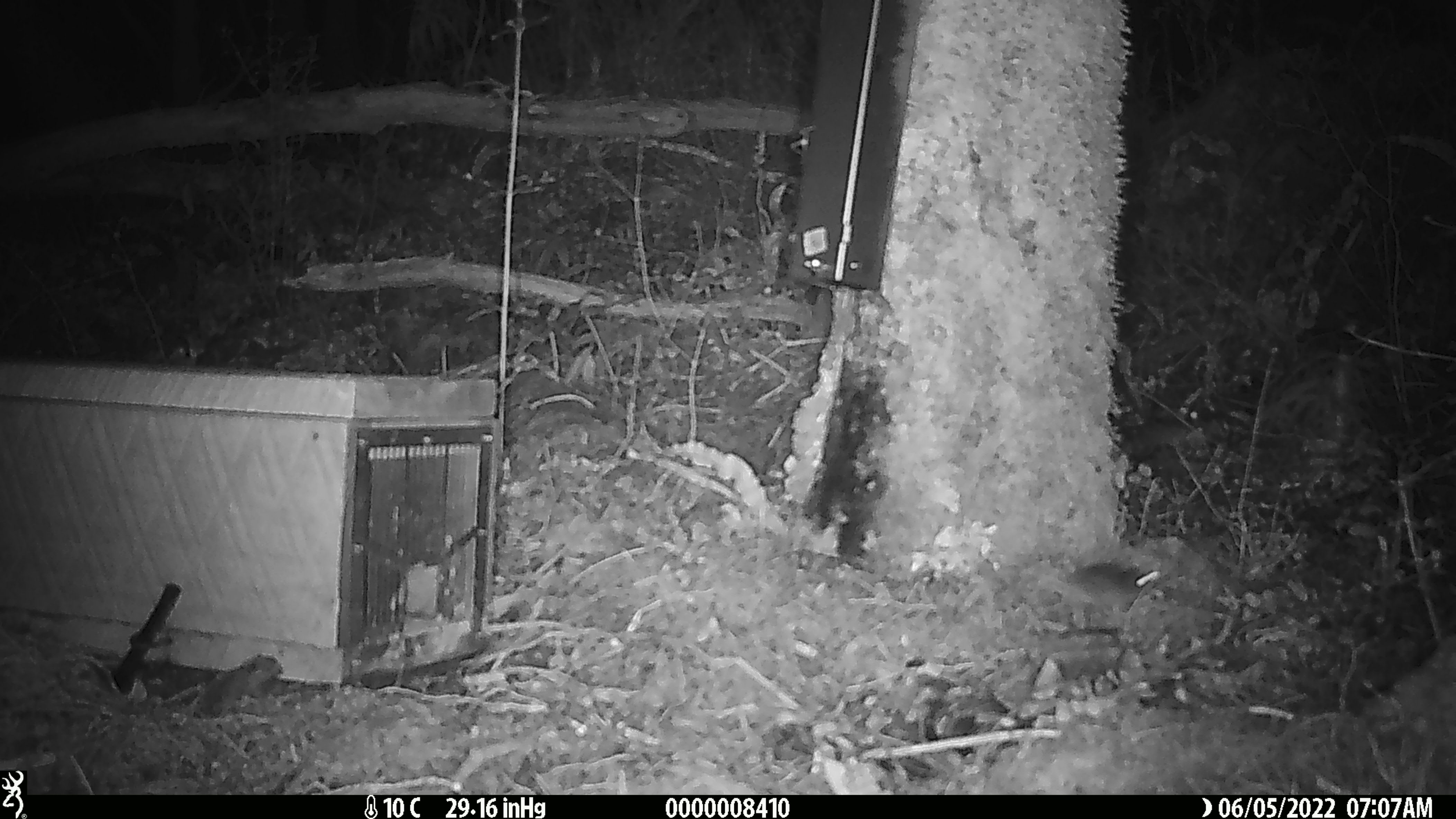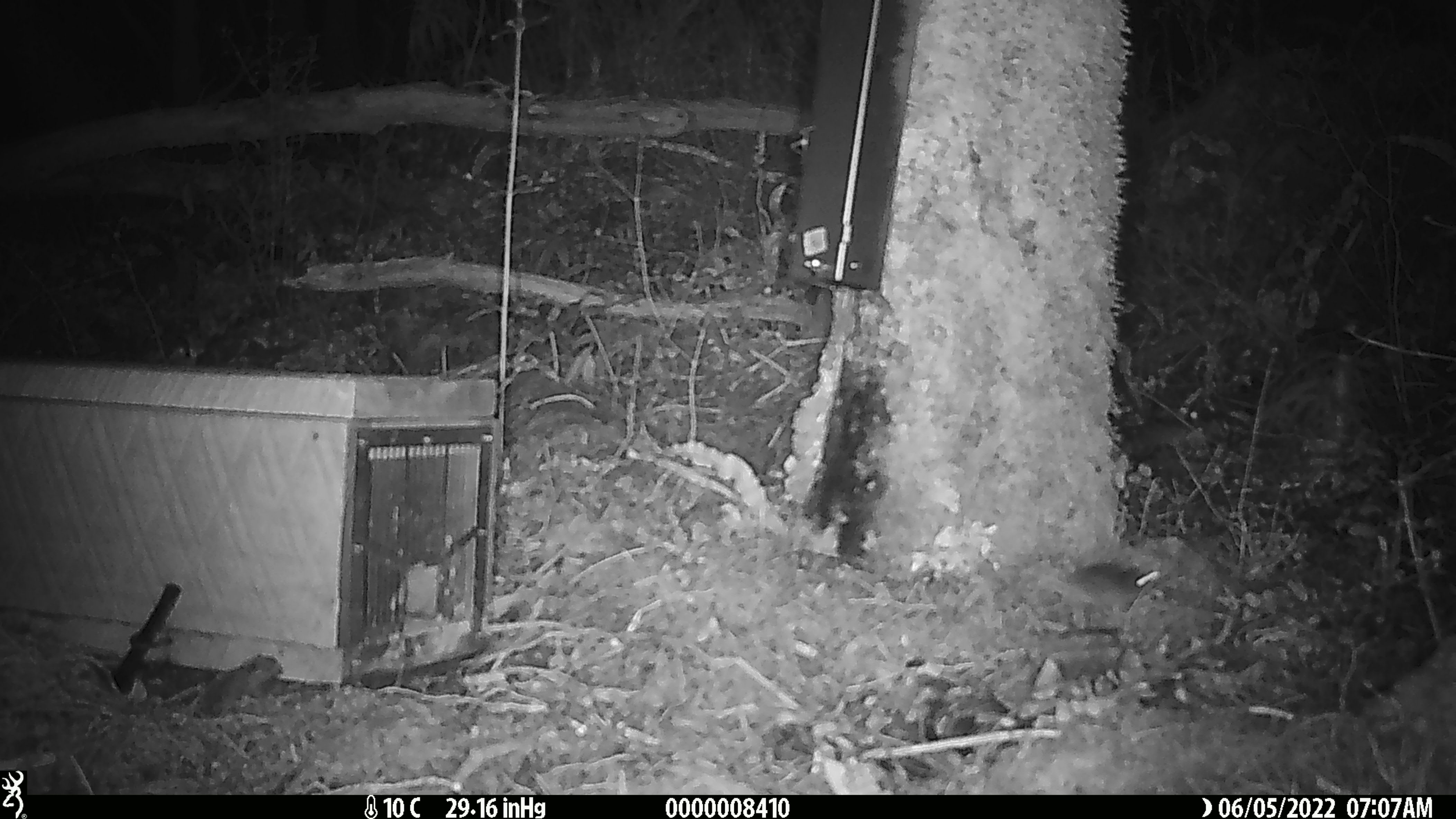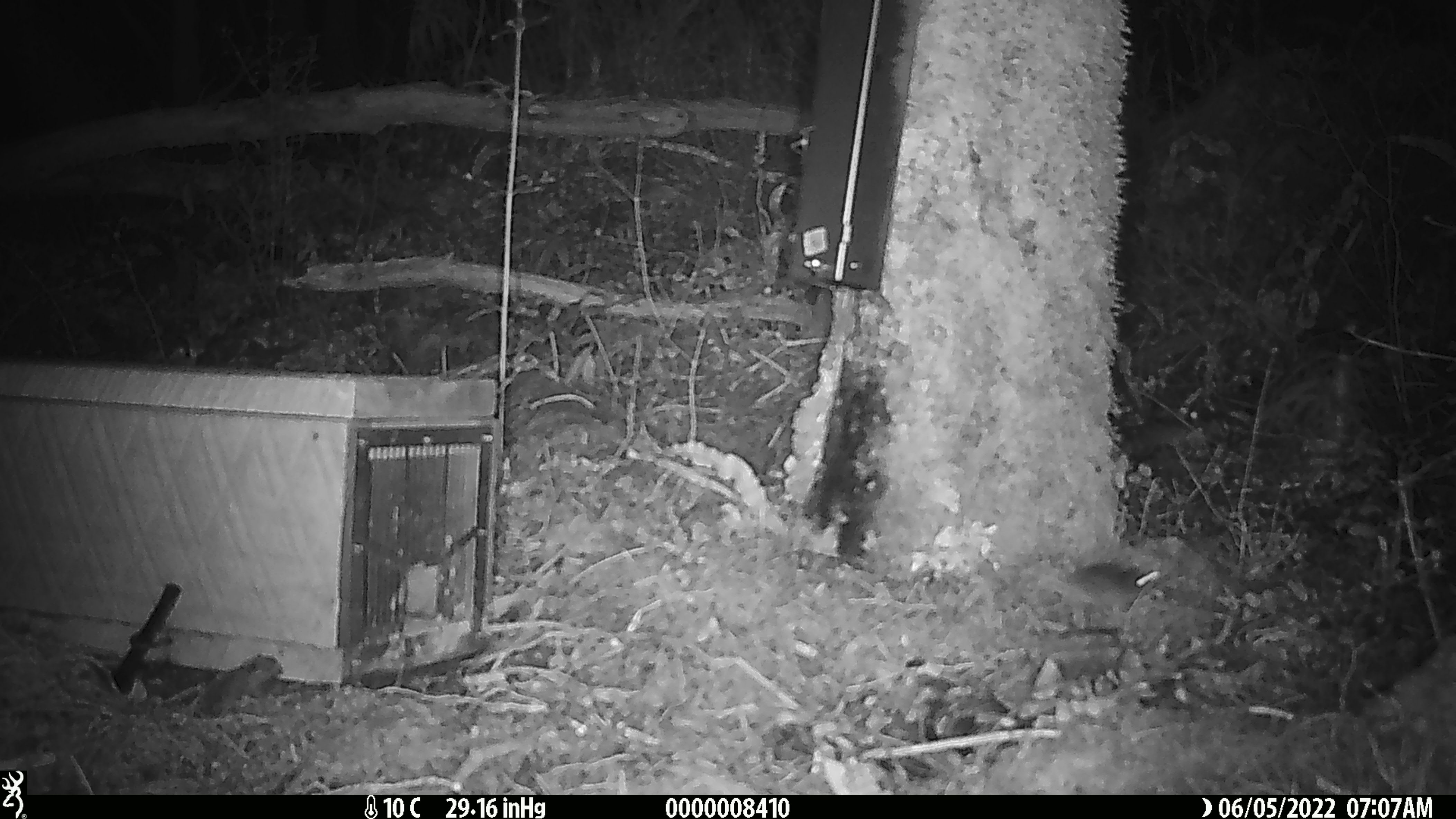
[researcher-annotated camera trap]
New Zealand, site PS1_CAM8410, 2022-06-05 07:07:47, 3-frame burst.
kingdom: Animalia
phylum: Chordata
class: Mammalia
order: Rodentia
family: Muridae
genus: Mus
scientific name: Mus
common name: mouse